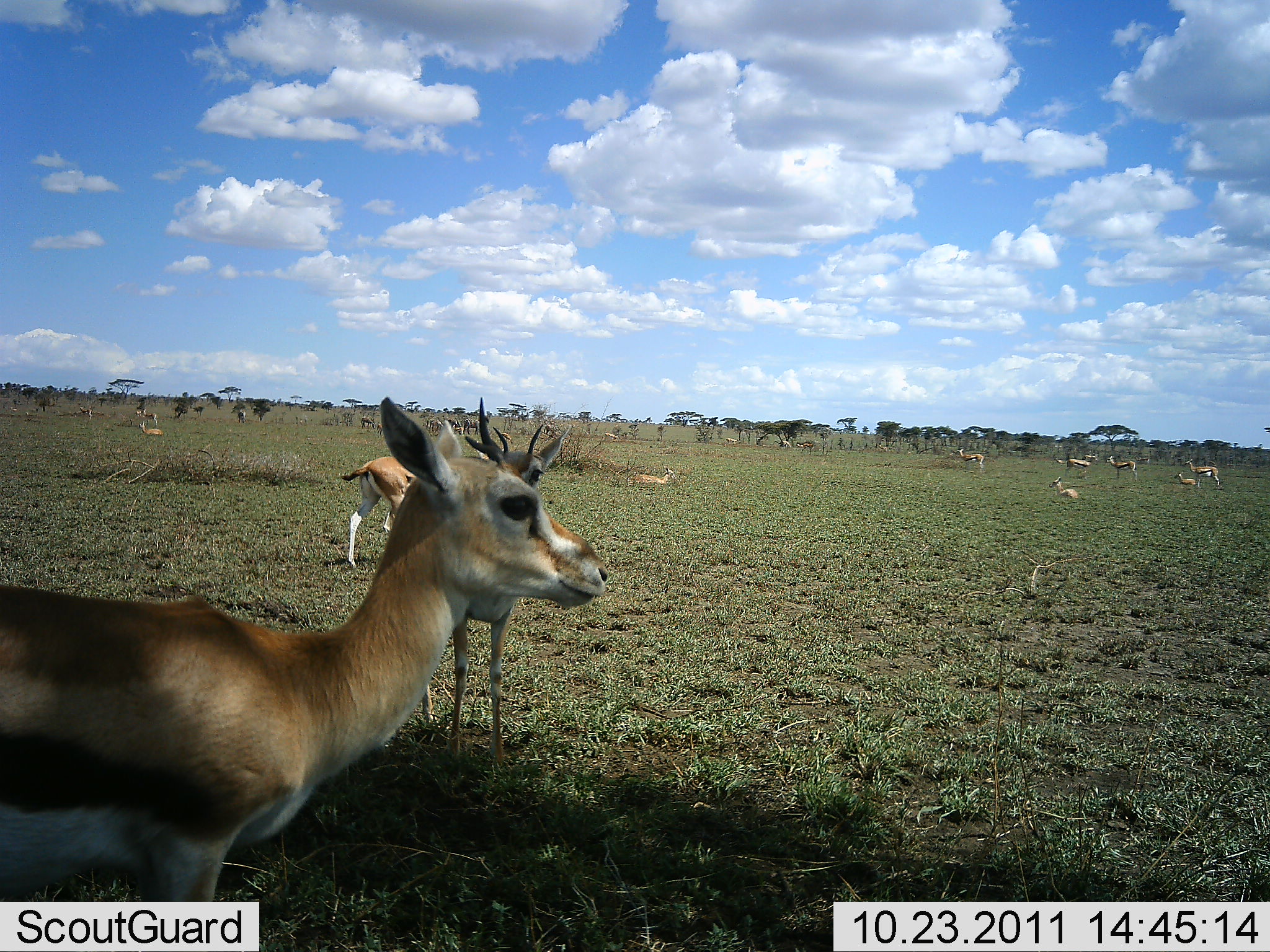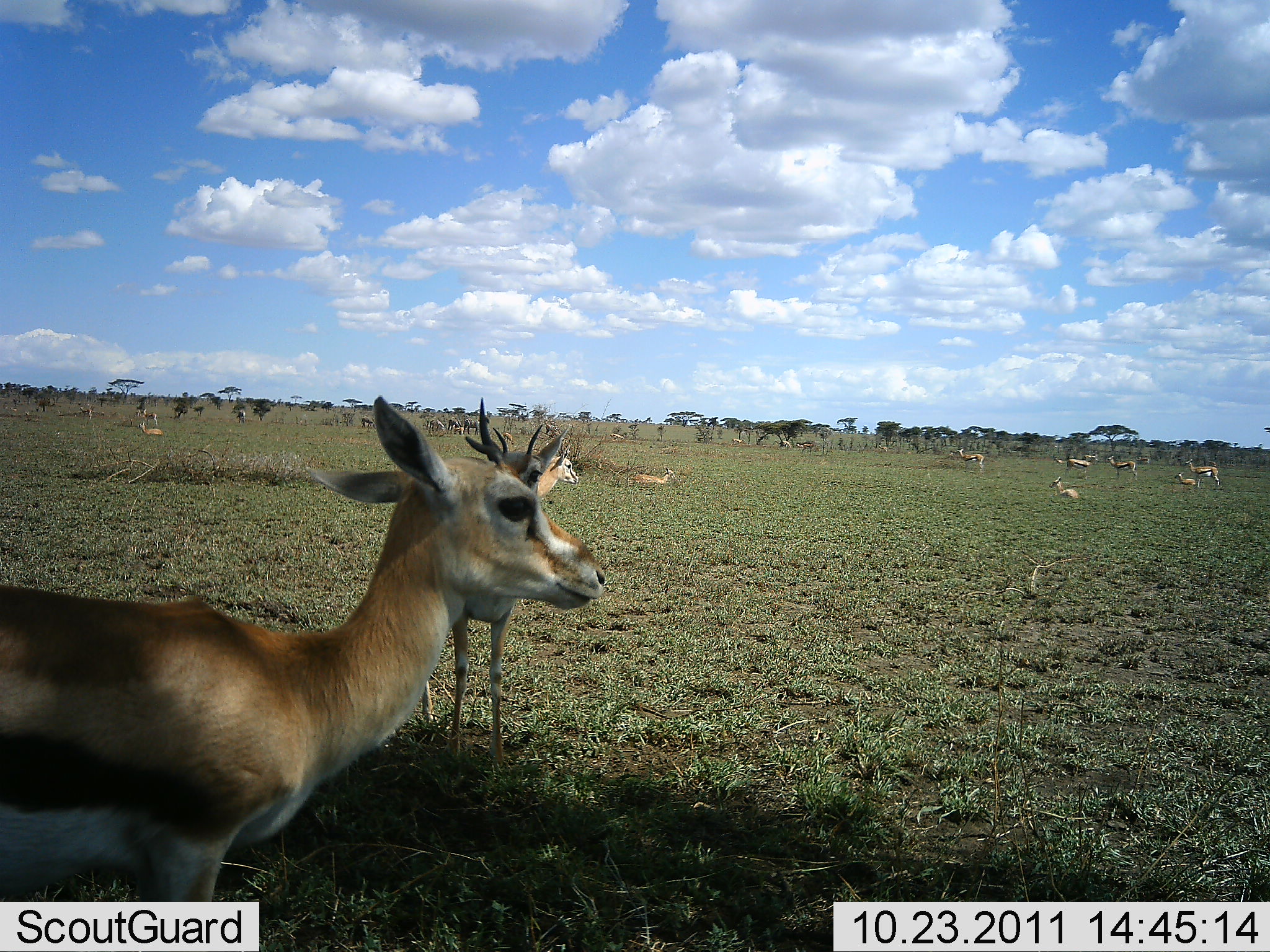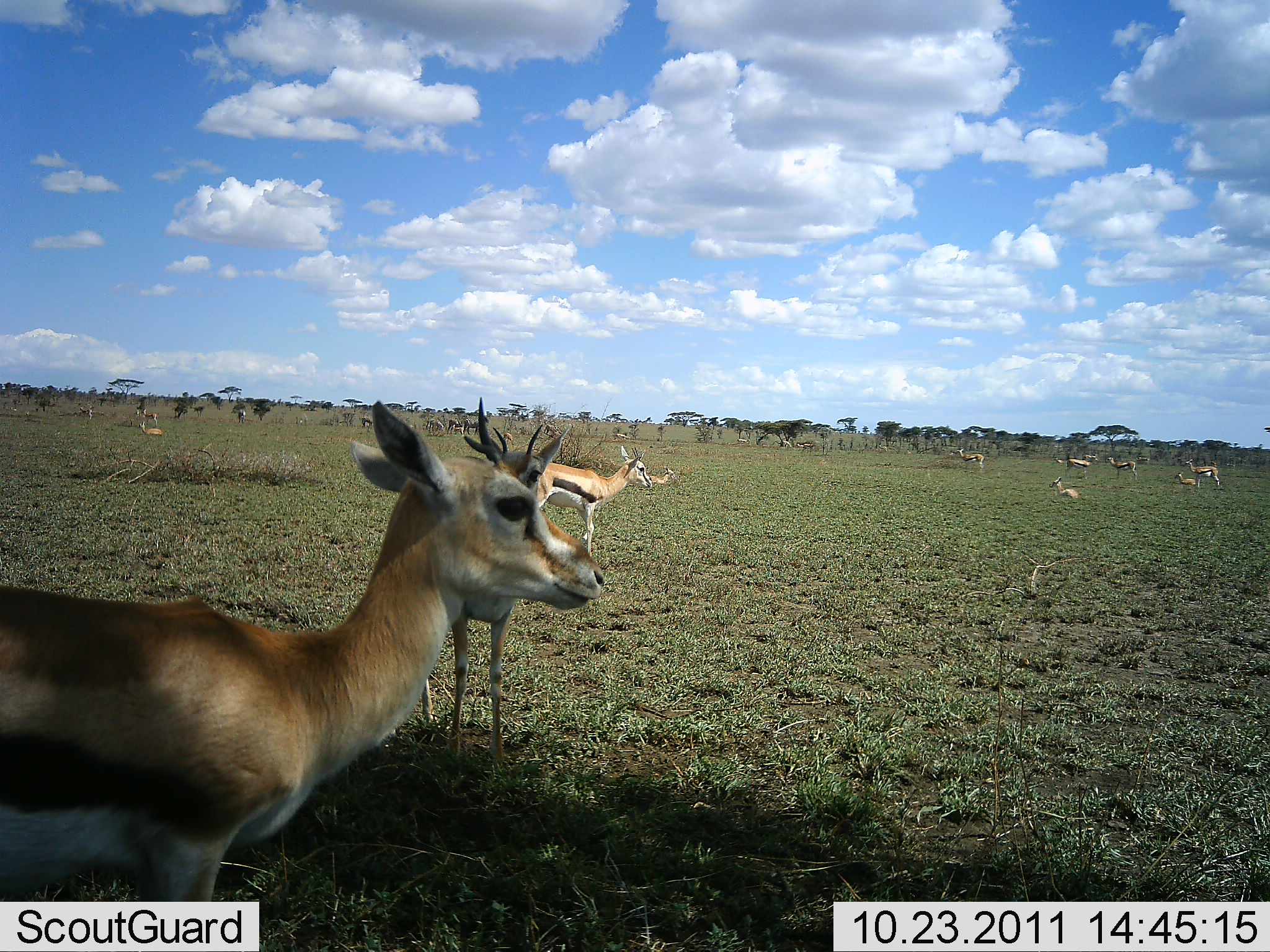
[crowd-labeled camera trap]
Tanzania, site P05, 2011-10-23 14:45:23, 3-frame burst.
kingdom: Animalia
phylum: Chordata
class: Mammalia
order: Artiodactyla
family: Bovidae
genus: Eudorcas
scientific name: Eudorcas thomsonii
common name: thomson's gazelle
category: gazellethomsons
Gazellethomsons (thomson's gazelle) (Eudorcas thomsonii), count 11-50. Behavior (volunteer vote fractions): standing 100%, resting 69%, moving 54%, interacting 0%. Young present (vote fraction): 0%. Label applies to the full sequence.